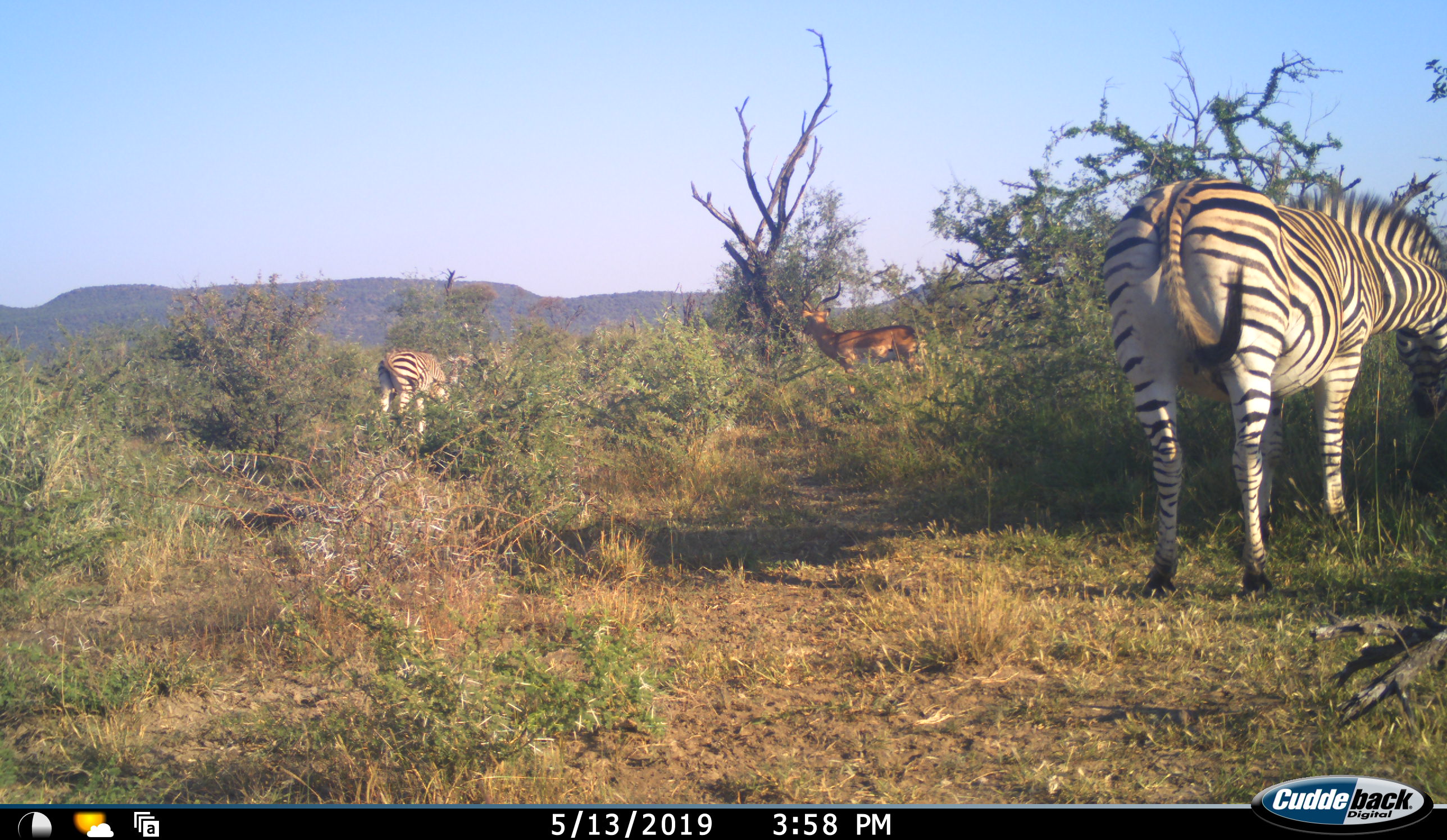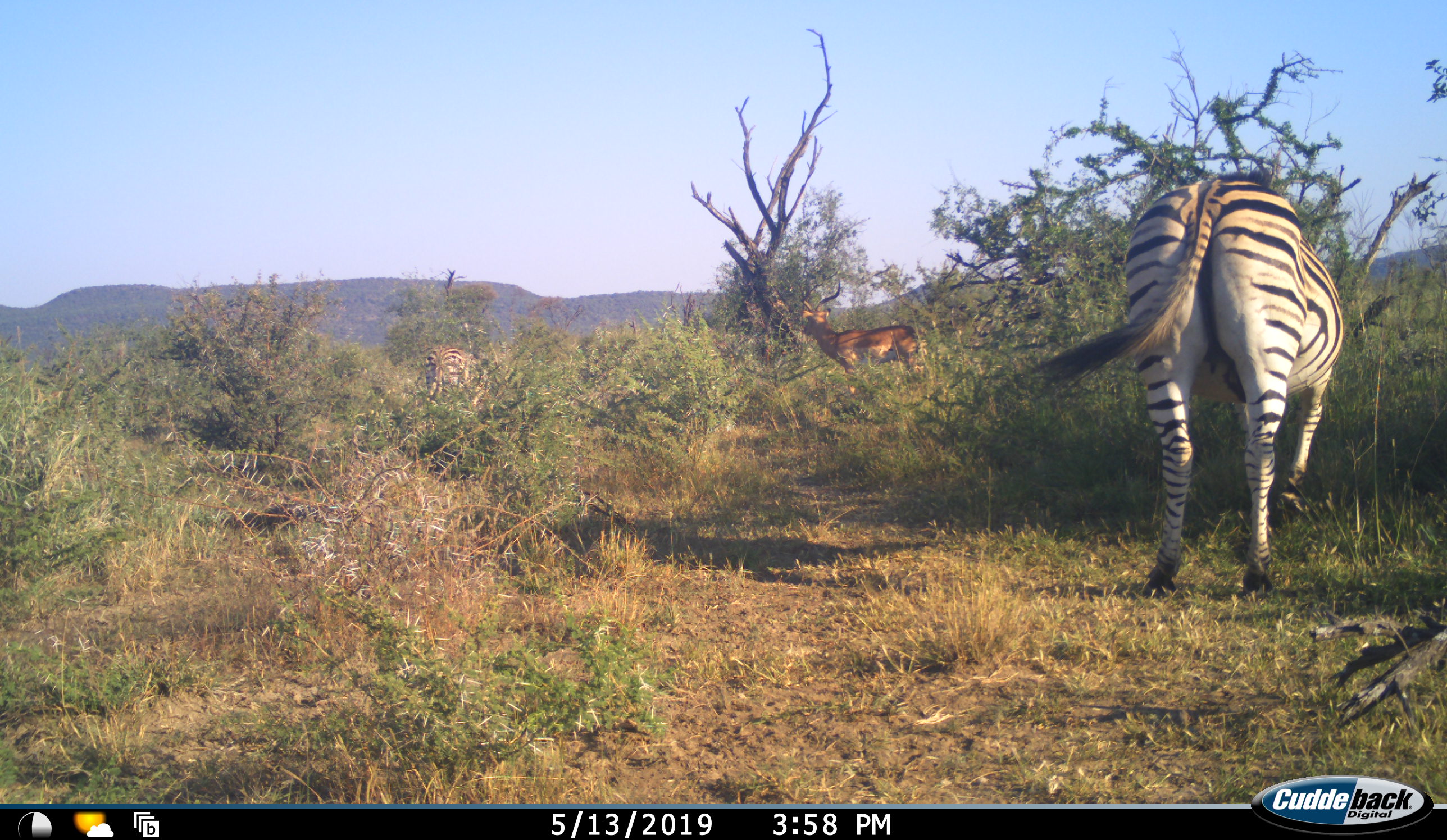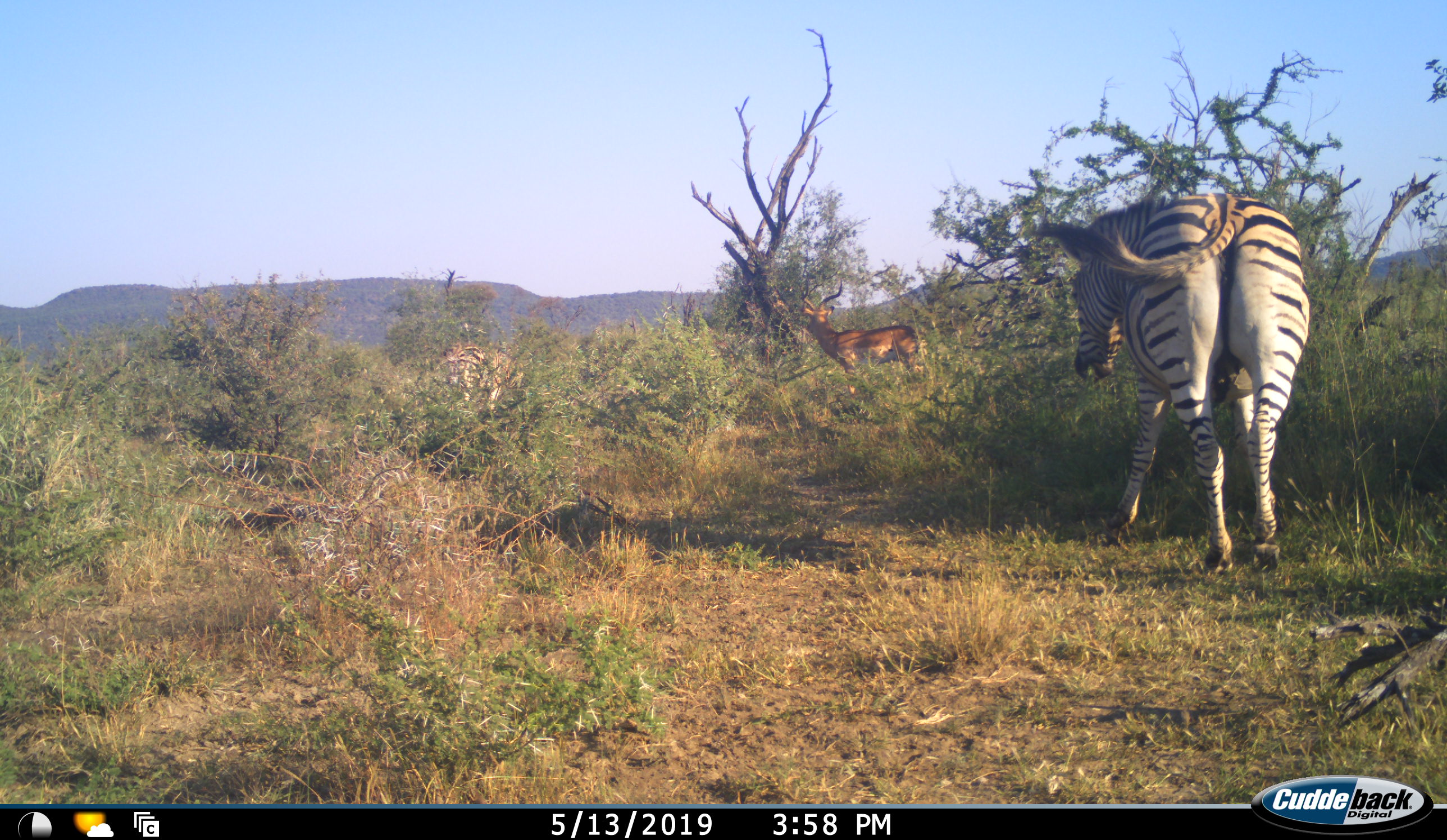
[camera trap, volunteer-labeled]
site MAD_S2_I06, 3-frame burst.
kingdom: Animalia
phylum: Chordata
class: Mammalia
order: Artiodactyla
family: Bovidae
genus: Aepyceros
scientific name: Aepyceros melampus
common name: impala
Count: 1.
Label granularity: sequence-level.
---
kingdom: Animalia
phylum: Chordata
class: Mammalia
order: Perissodactyla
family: Equidae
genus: Equus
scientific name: Equus quagga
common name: plains zebra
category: zebraplains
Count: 2.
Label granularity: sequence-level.